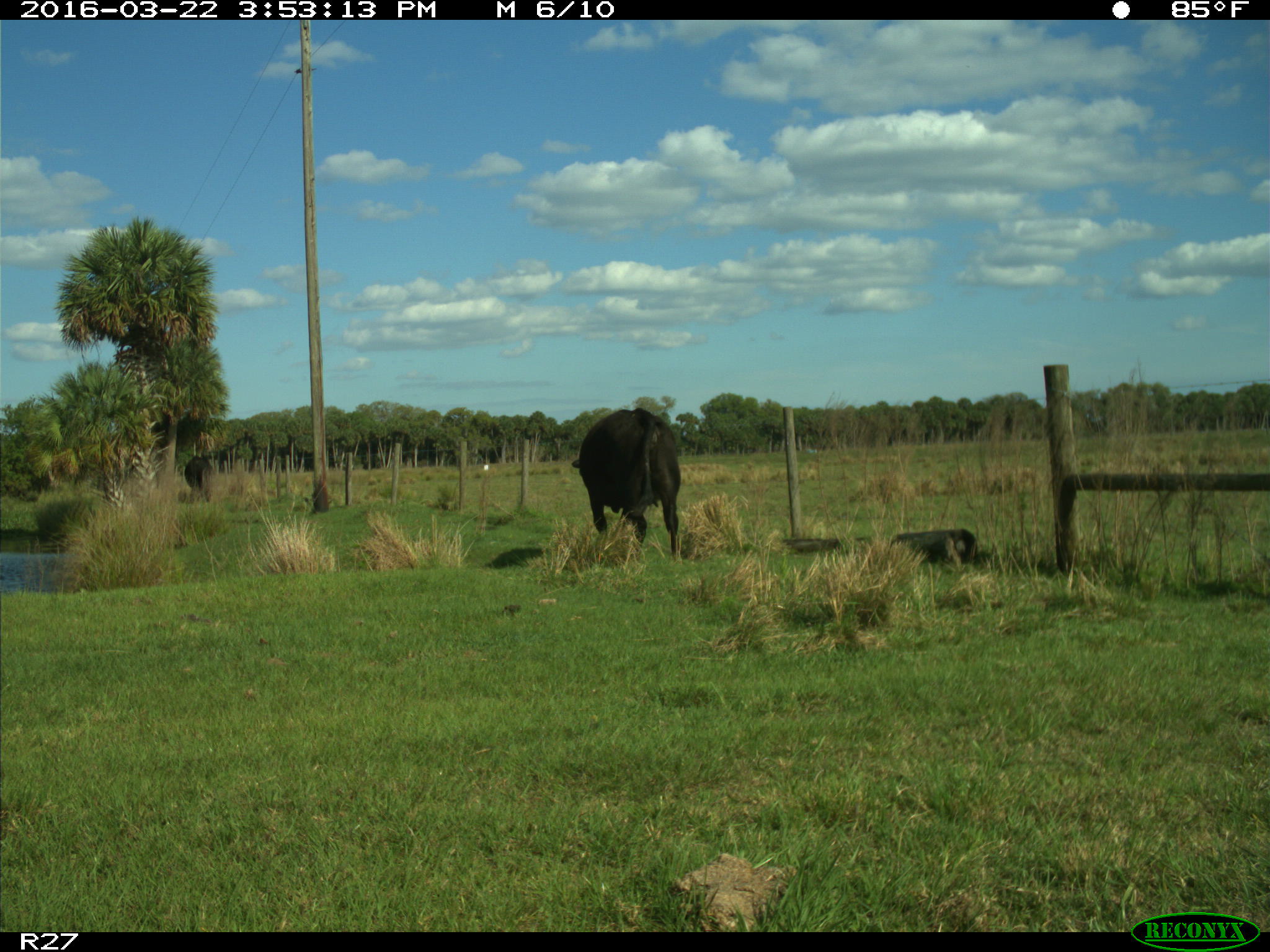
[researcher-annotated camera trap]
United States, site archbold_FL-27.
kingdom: Animalia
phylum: Chordata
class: Mammalia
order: Artiodactyla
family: Bovidae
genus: Bos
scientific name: Bos taurus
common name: domestic cow